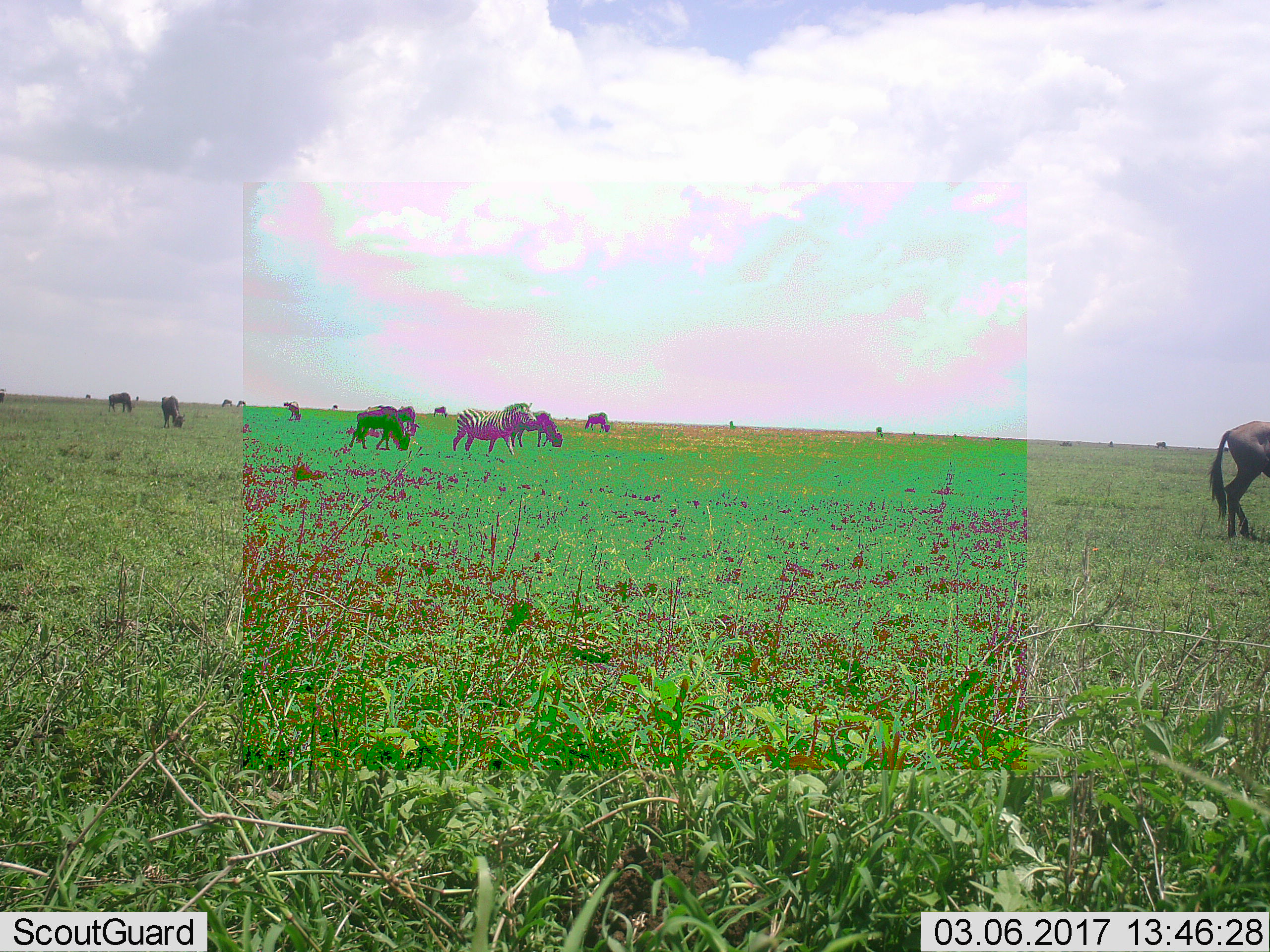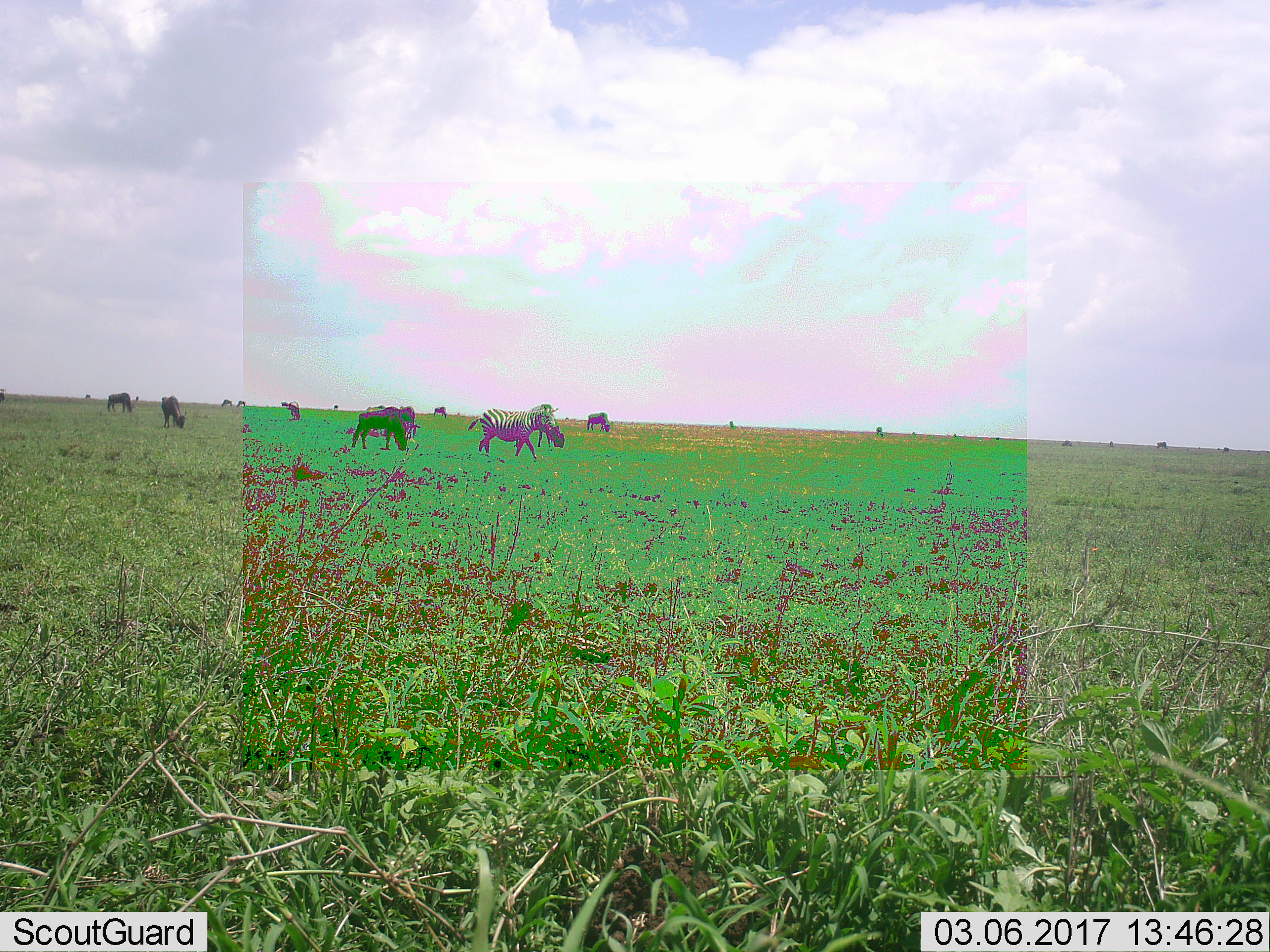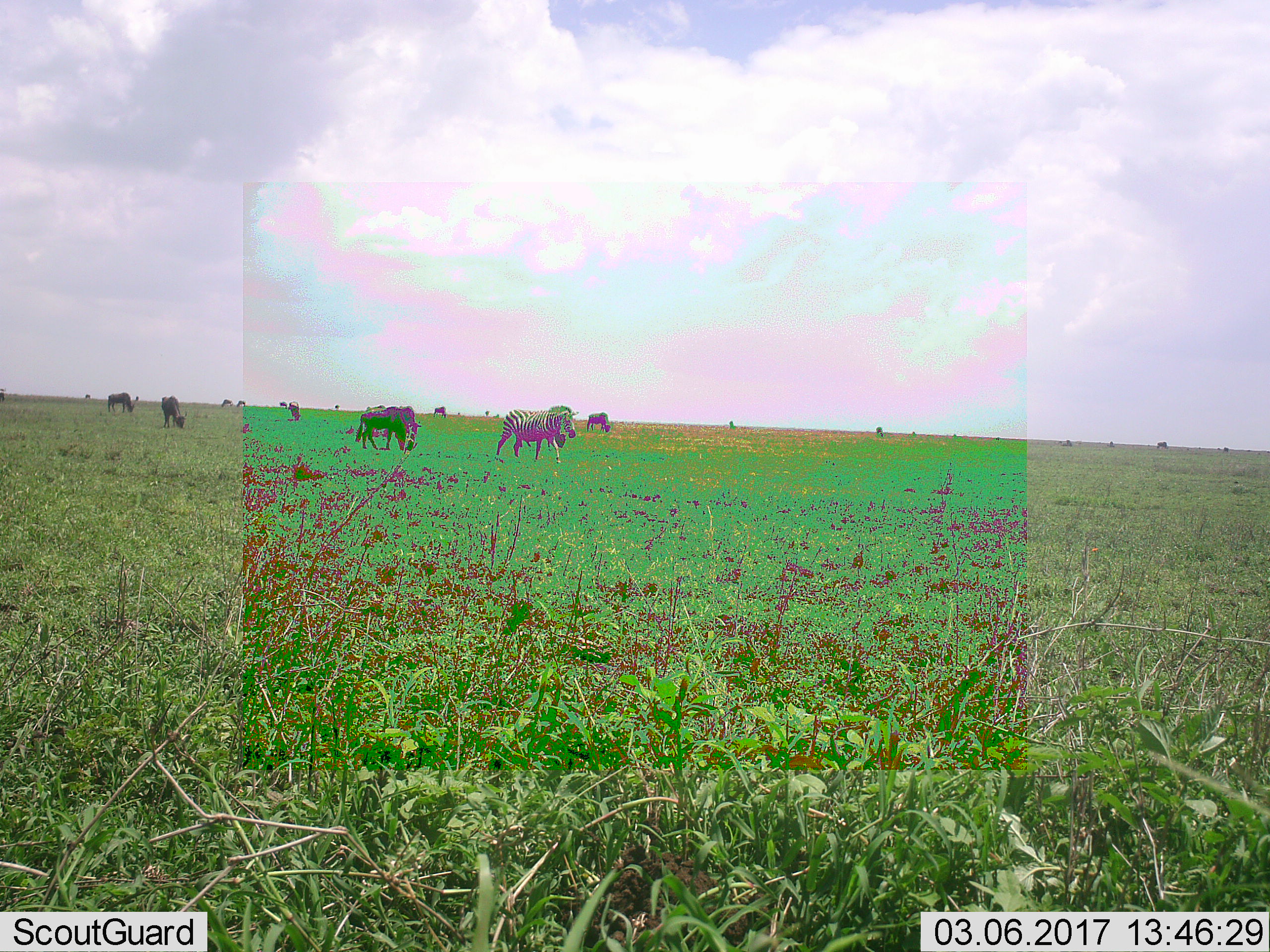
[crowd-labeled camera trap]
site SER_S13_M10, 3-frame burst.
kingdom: Animalia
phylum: Chordata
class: Mammalia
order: Artiodactyla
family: Bovidae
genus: Connochaetes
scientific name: Connochaetes taurinus taurinus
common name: blue wildebeest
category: wildebeestblue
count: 11-50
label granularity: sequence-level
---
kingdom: Animalia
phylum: Chordata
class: Mammalia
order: Perissodactyla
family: Equidae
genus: Equus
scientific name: Equus quagga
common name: plains zebra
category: zebraplains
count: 1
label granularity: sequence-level